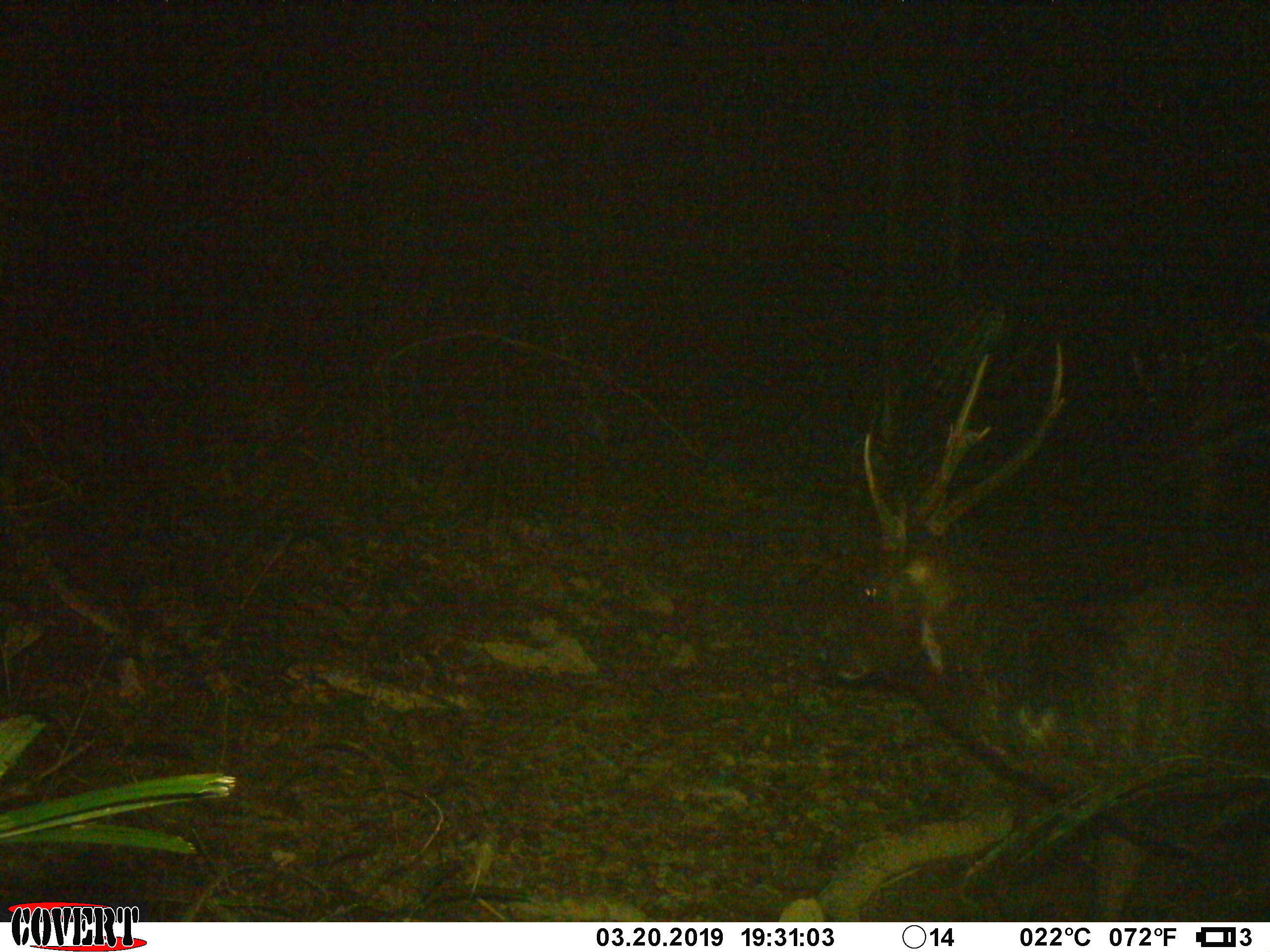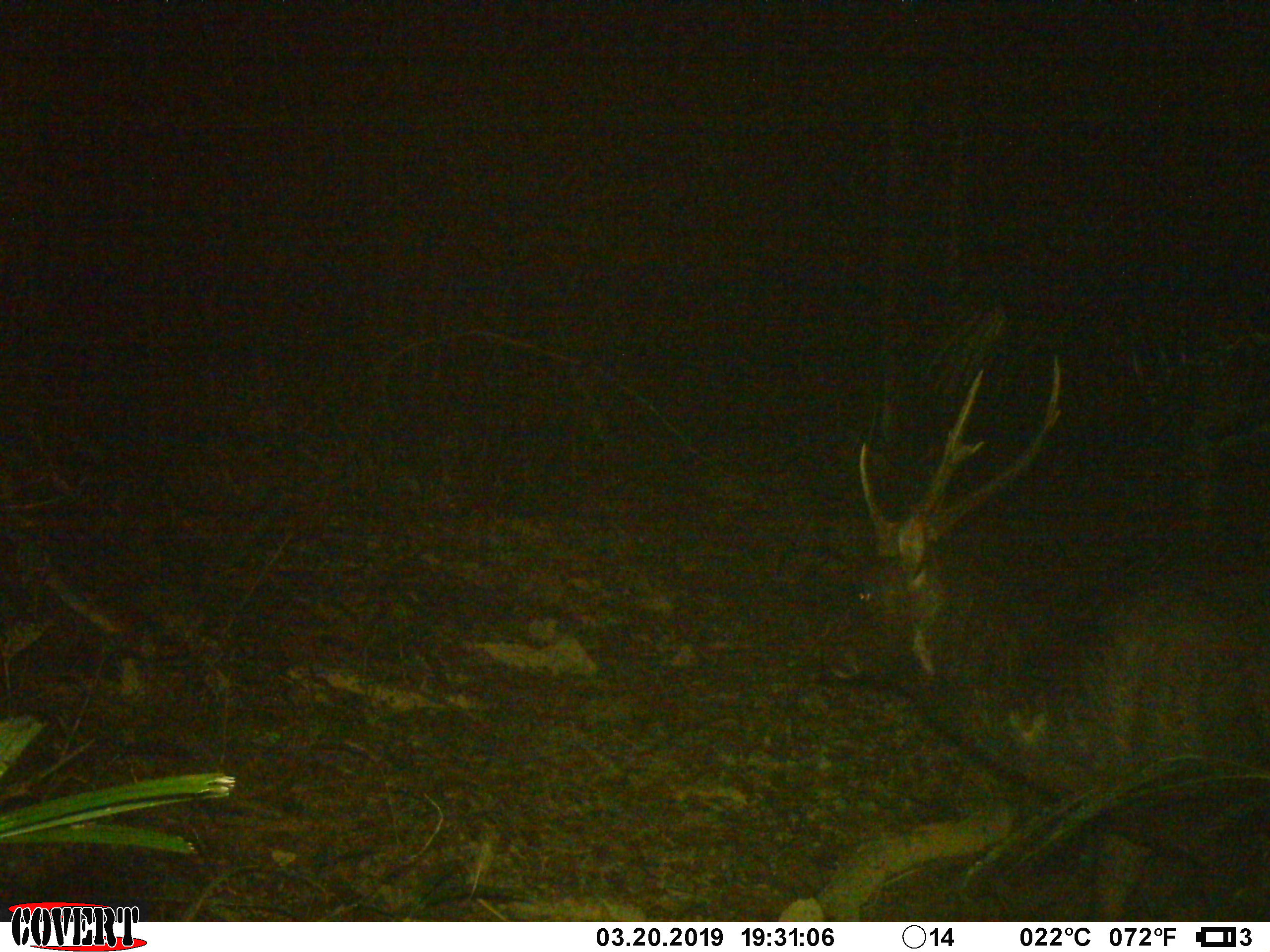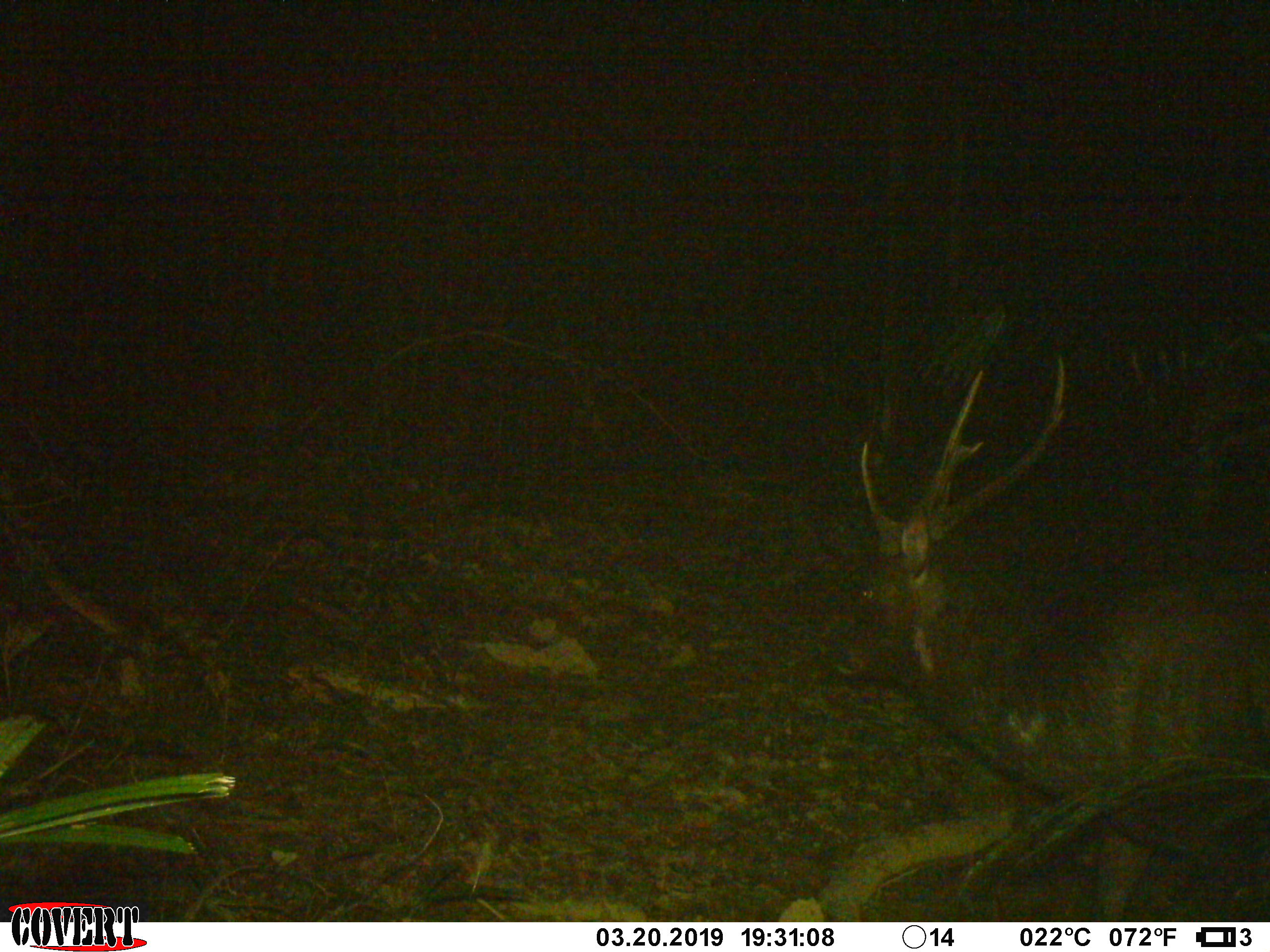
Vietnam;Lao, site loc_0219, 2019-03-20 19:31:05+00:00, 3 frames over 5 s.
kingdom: Animalia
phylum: Chordata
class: Mammalia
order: Artiodactyla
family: Cervidae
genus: Rusa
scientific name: Rusa unicolor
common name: sambar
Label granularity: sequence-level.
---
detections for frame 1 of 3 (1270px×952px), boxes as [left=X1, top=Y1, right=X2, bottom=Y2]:
sambar: [left=812, top=340, right=1267, bottom=921]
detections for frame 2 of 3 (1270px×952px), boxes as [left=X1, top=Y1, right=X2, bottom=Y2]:
sambar: [left=817, top=353, right=1268, bottom=920]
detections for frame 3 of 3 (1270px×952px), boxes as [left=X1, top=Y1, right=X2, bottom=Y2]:
sambar: [left=824, top=350, right=1268, bottom=917]